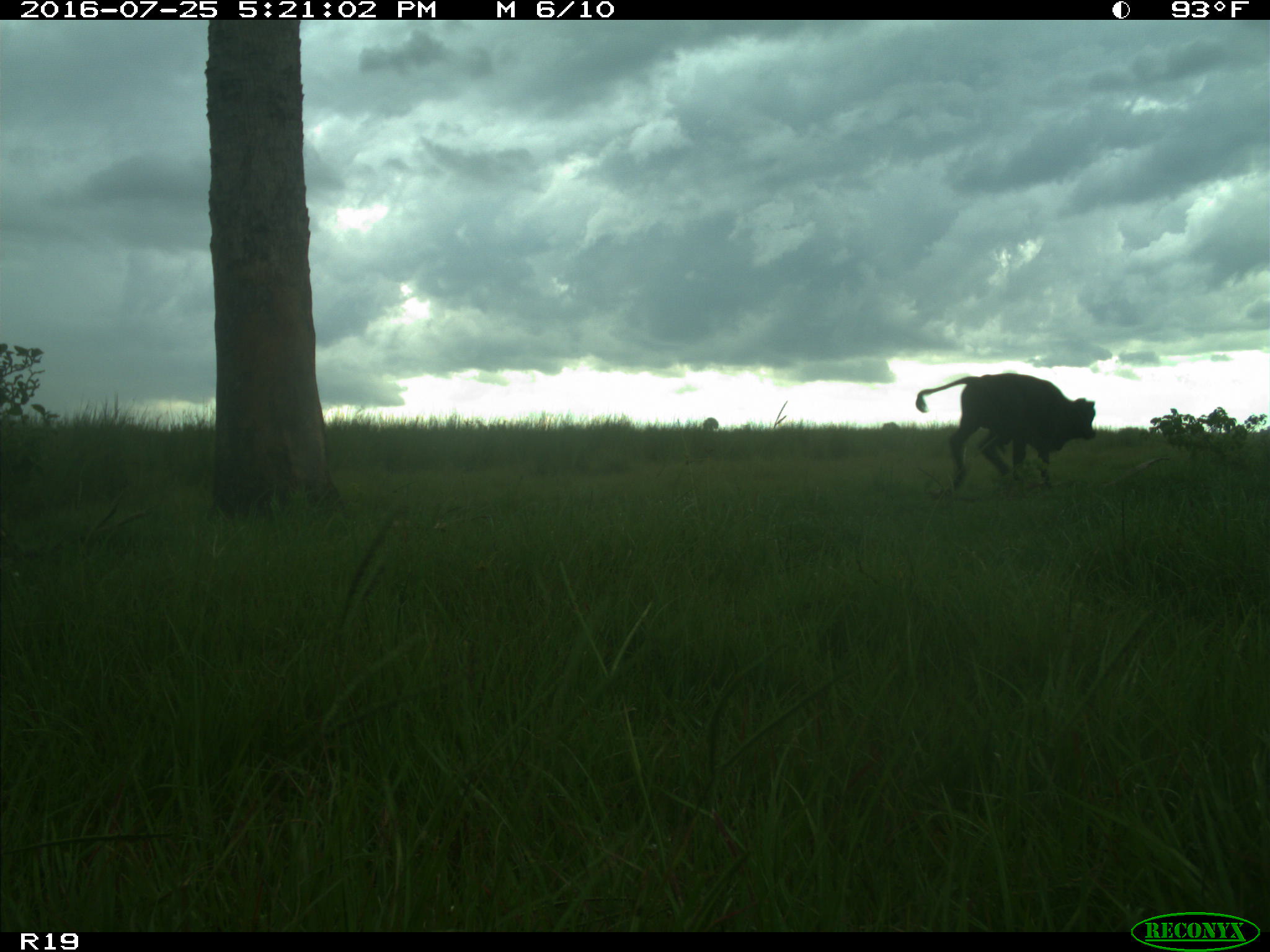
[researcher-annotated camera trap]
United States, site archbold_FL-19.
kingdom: Animalia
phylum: Chordata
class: Mammalia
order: Artiodactyla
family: Bovidae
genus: Bos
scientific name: Bos taurus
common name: domestic cow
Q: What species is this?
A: Bos taurus (domestic cow).